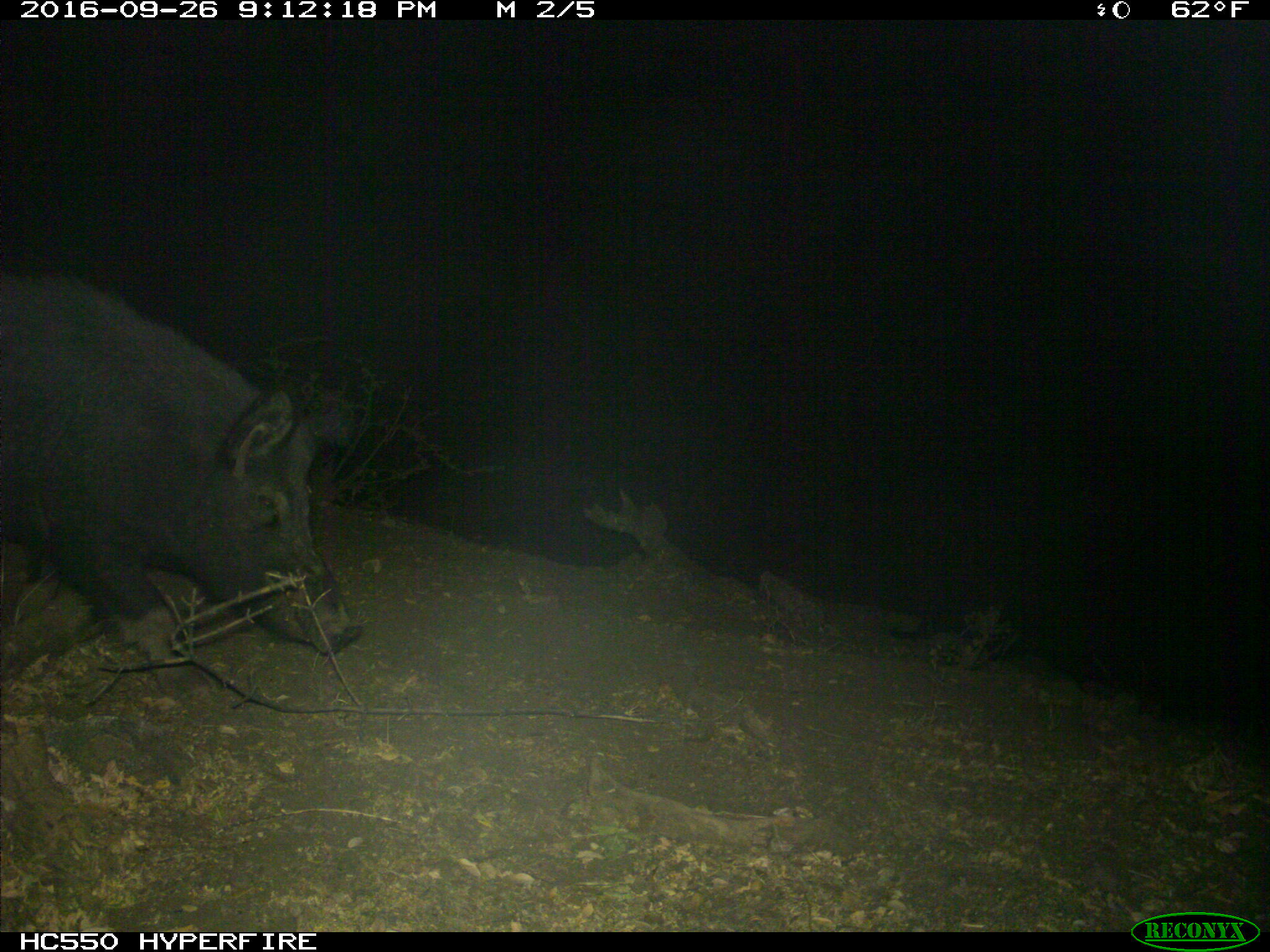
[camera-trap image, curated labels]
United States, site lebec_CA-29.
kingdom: Animalia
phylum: Chordata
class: Mammalia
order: Artiodactyla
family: Suidae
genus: Sus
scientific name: Sus scrofa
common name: wild boar